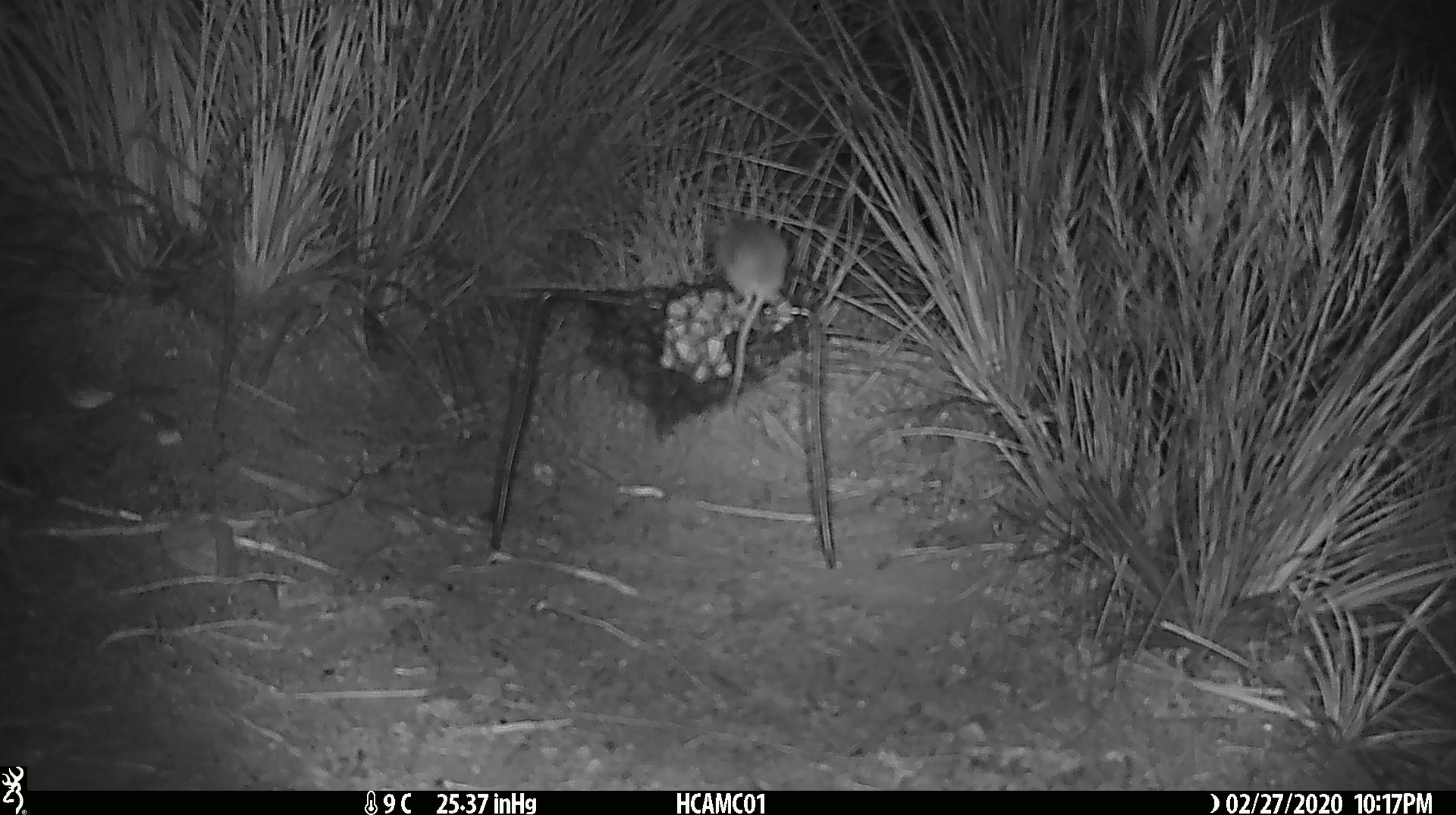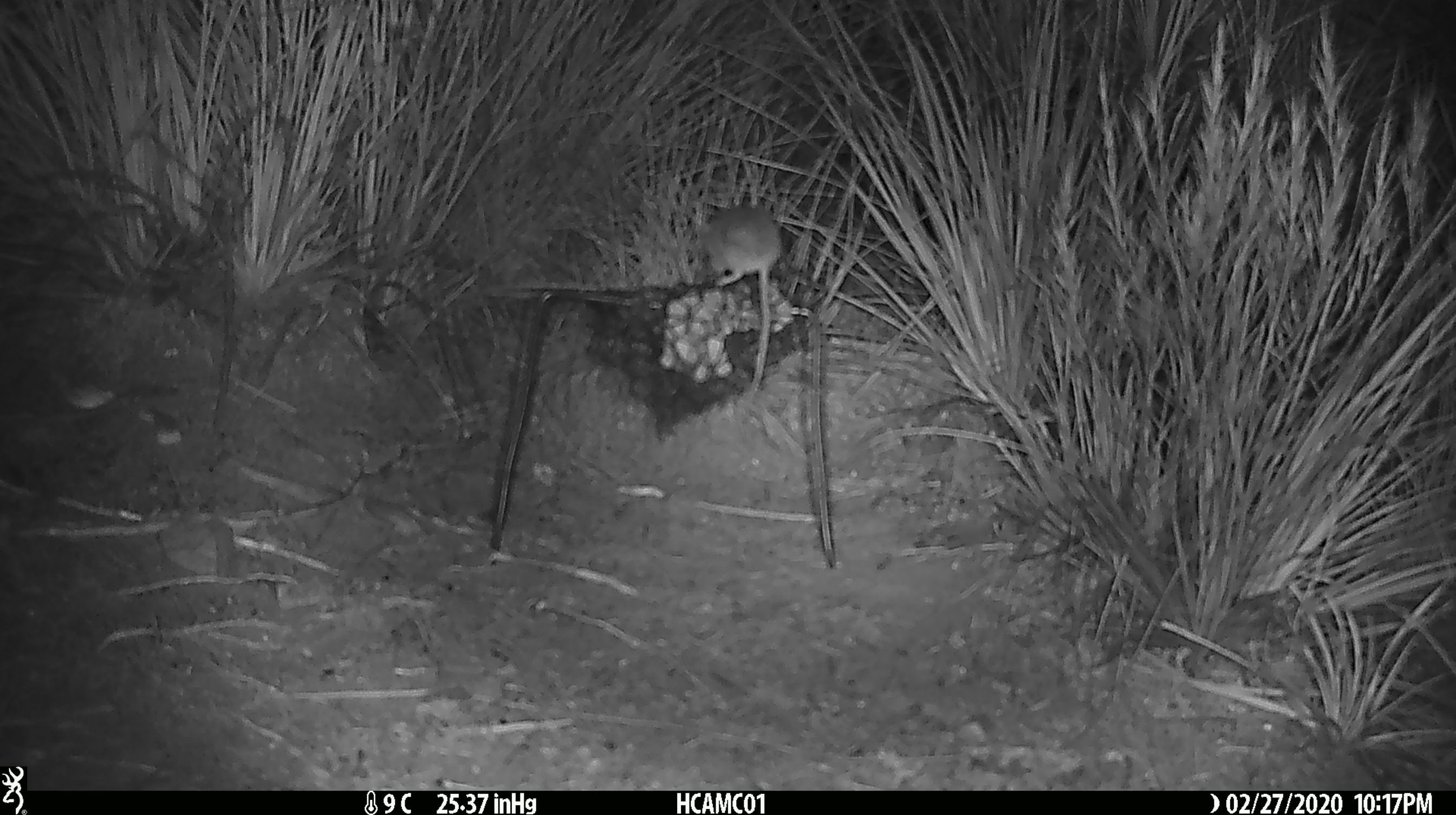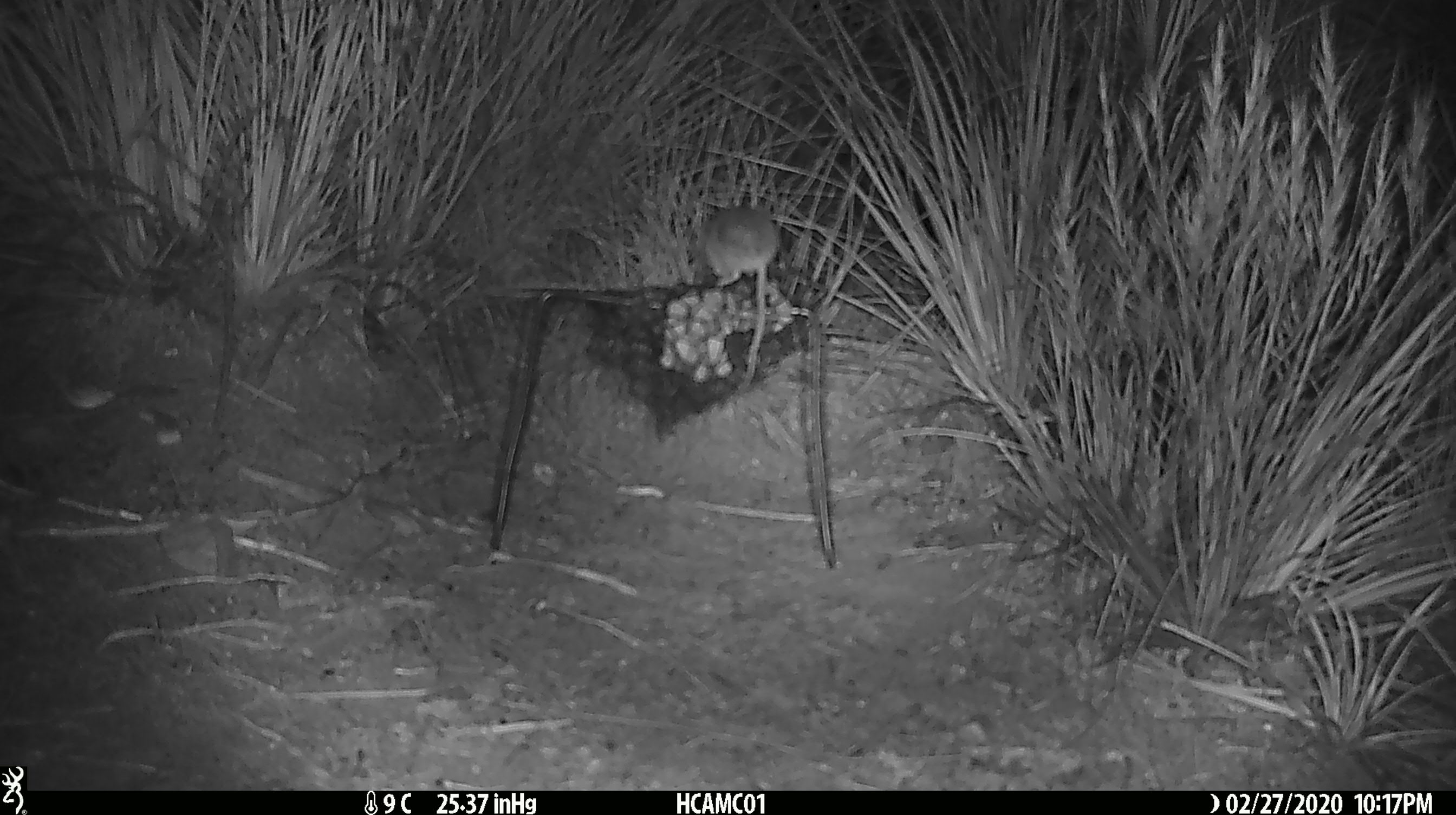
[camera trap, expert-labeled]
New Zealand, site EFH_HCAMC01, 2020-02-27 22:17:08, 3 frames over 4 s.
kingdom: Animalia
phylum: Chordata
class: Mammalia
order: Rodentia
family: Muridae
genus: Mus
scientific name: Mus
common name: mouse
Mouse (Mus).